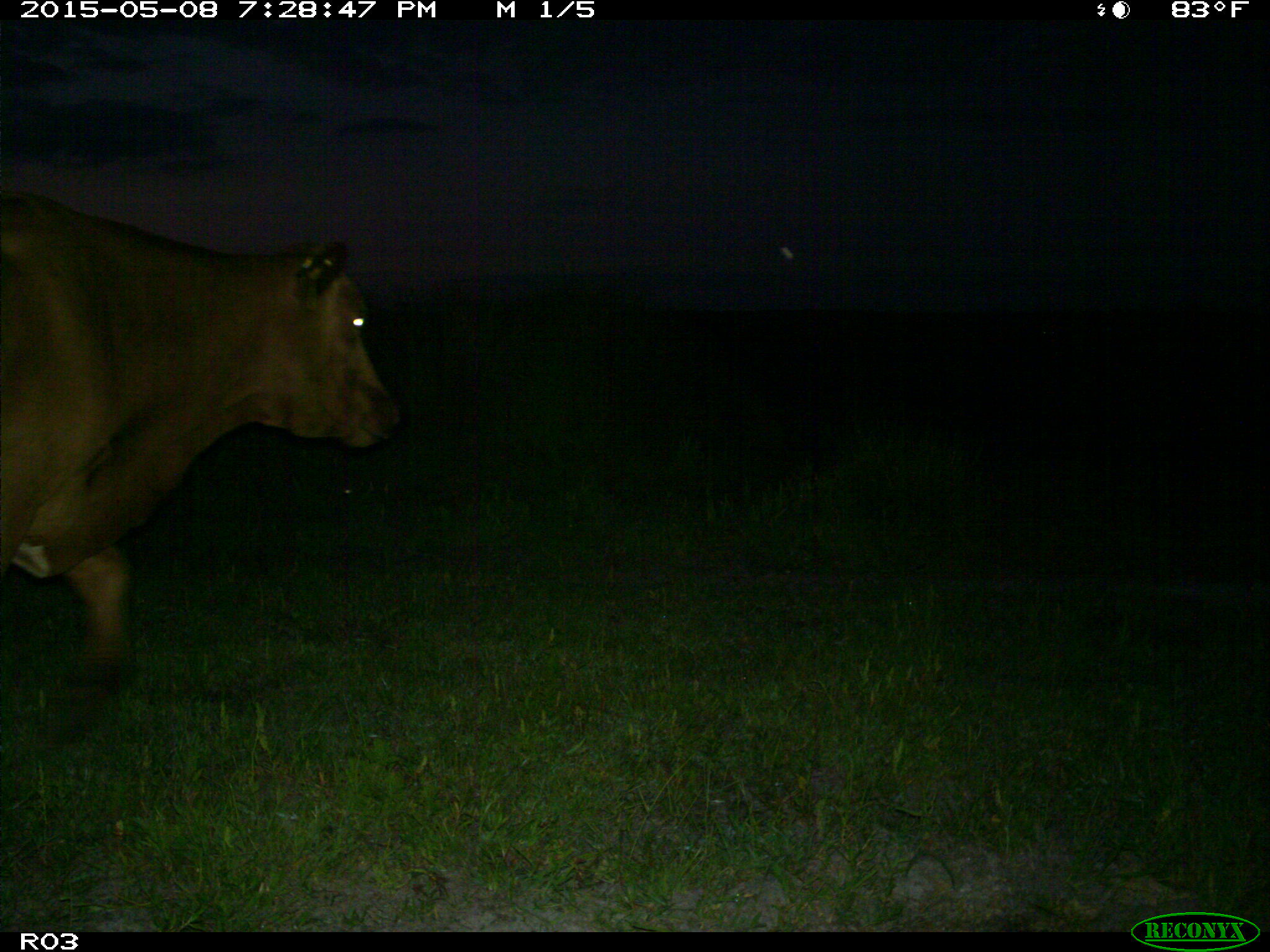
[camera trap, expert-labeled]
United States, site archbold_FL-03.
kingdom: Animalia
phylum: Chordata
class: Mammalia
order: Artiodactyla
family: Bovidae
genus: Bos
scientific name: Bos taurus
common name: domestic cow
Bos taurus (domestic cow).